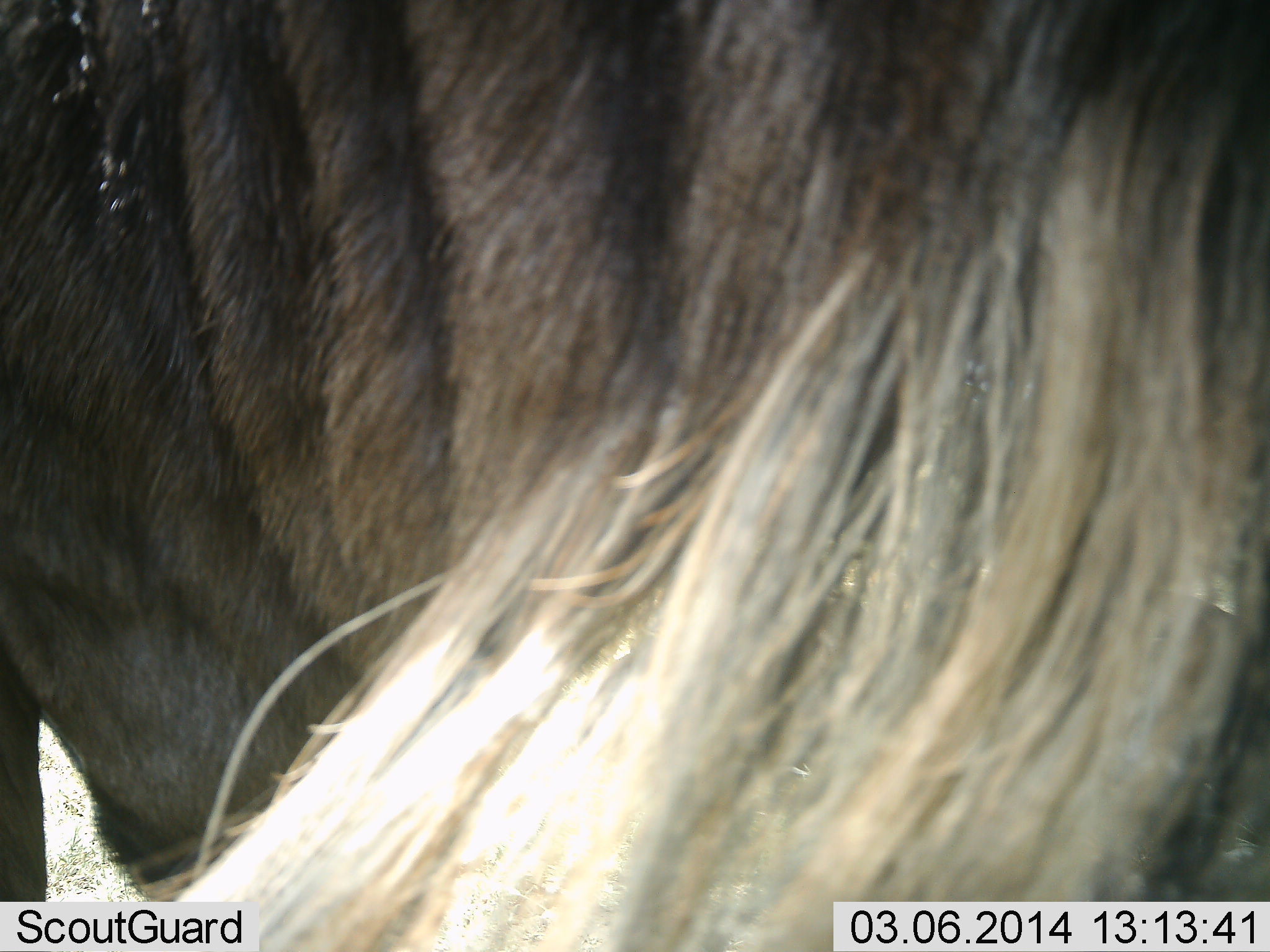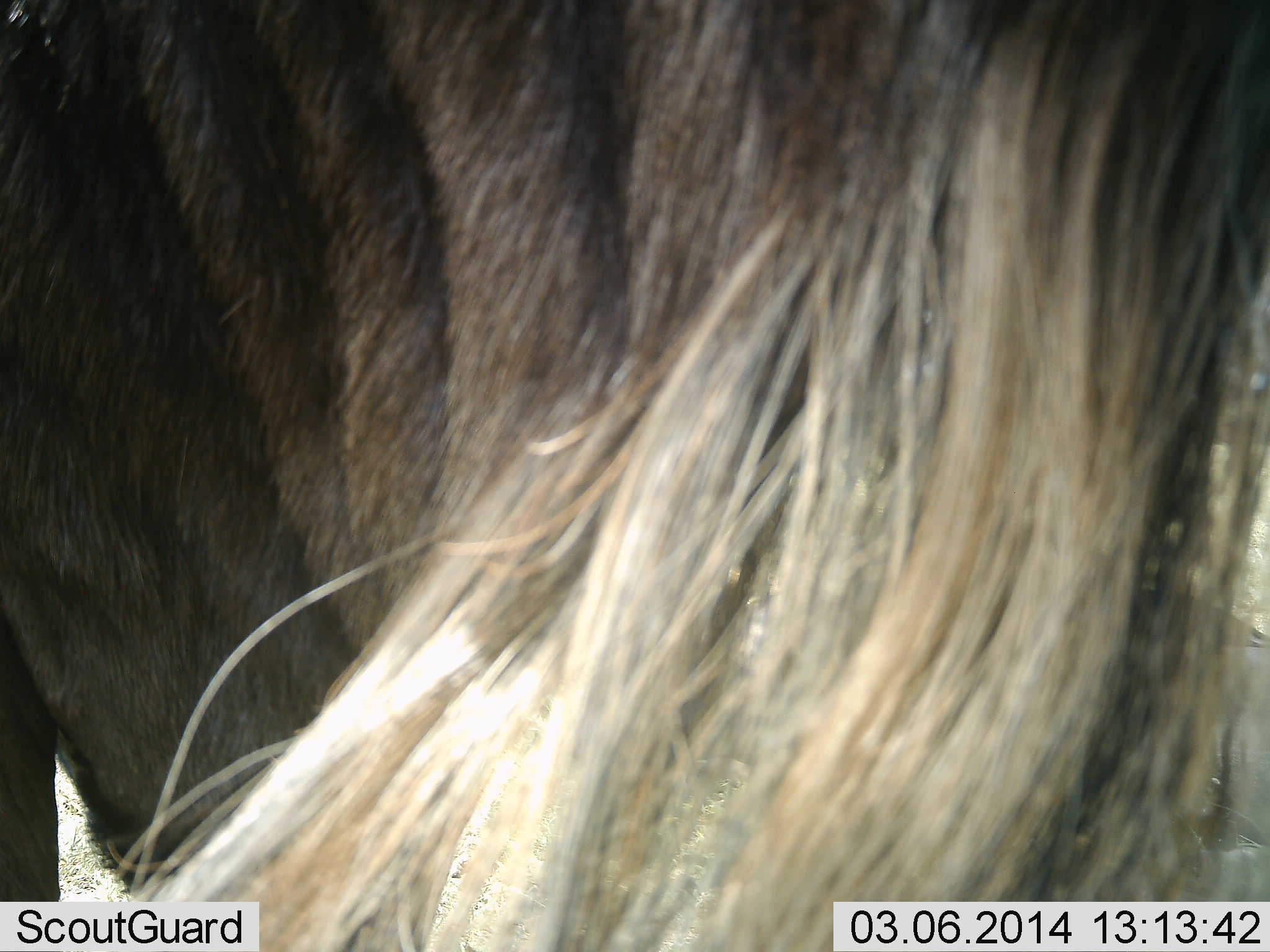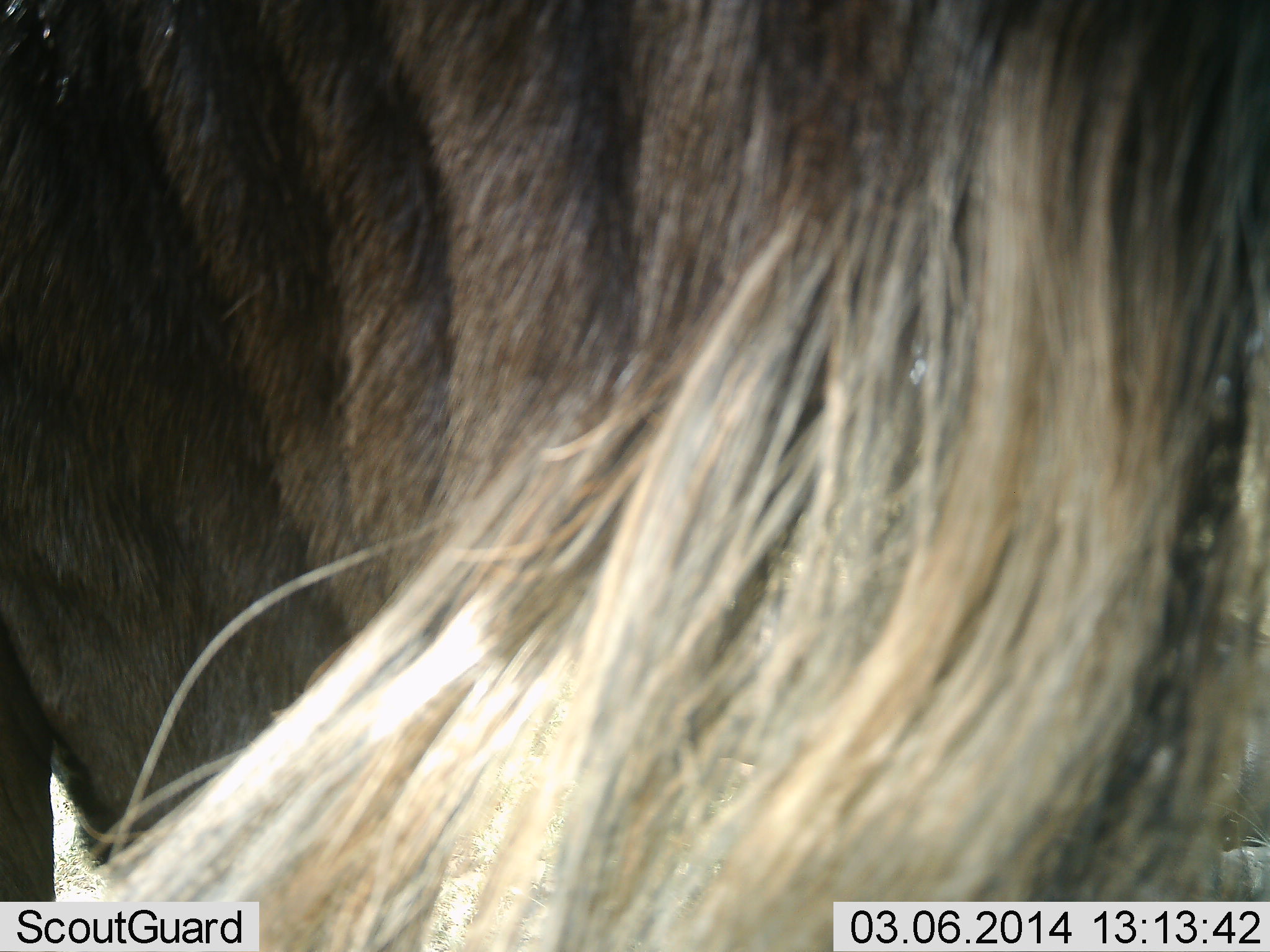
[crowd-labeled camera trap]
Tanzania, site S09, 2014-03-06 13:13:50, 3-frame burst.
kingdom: Animalia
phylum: Chordata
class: Mammalia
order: Artiodactyla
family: Bovidae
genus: Connochaetes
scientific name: Connochaetes taurinus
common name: blue wildebeest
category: wildebeest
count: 1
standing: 100%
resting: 0%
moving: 0%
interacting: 0%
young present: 0%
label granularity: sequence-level